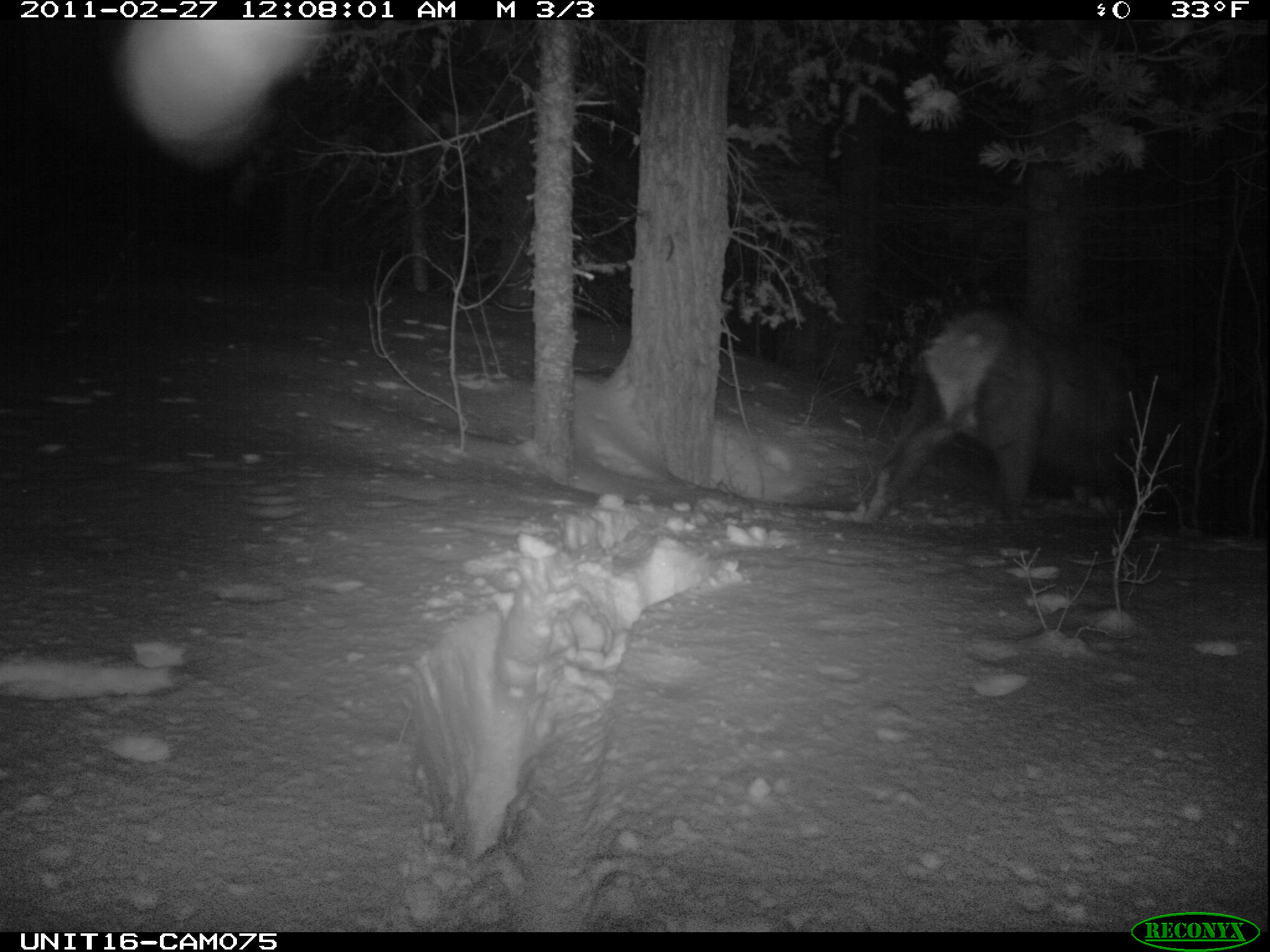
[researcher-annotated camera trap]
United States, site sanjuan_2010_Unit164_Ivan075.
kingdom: Animalia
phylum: Chordata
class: Mammalia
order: Artiodactyla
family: Cervidae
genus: Cervus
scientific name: Cervus elaphus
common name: red deer